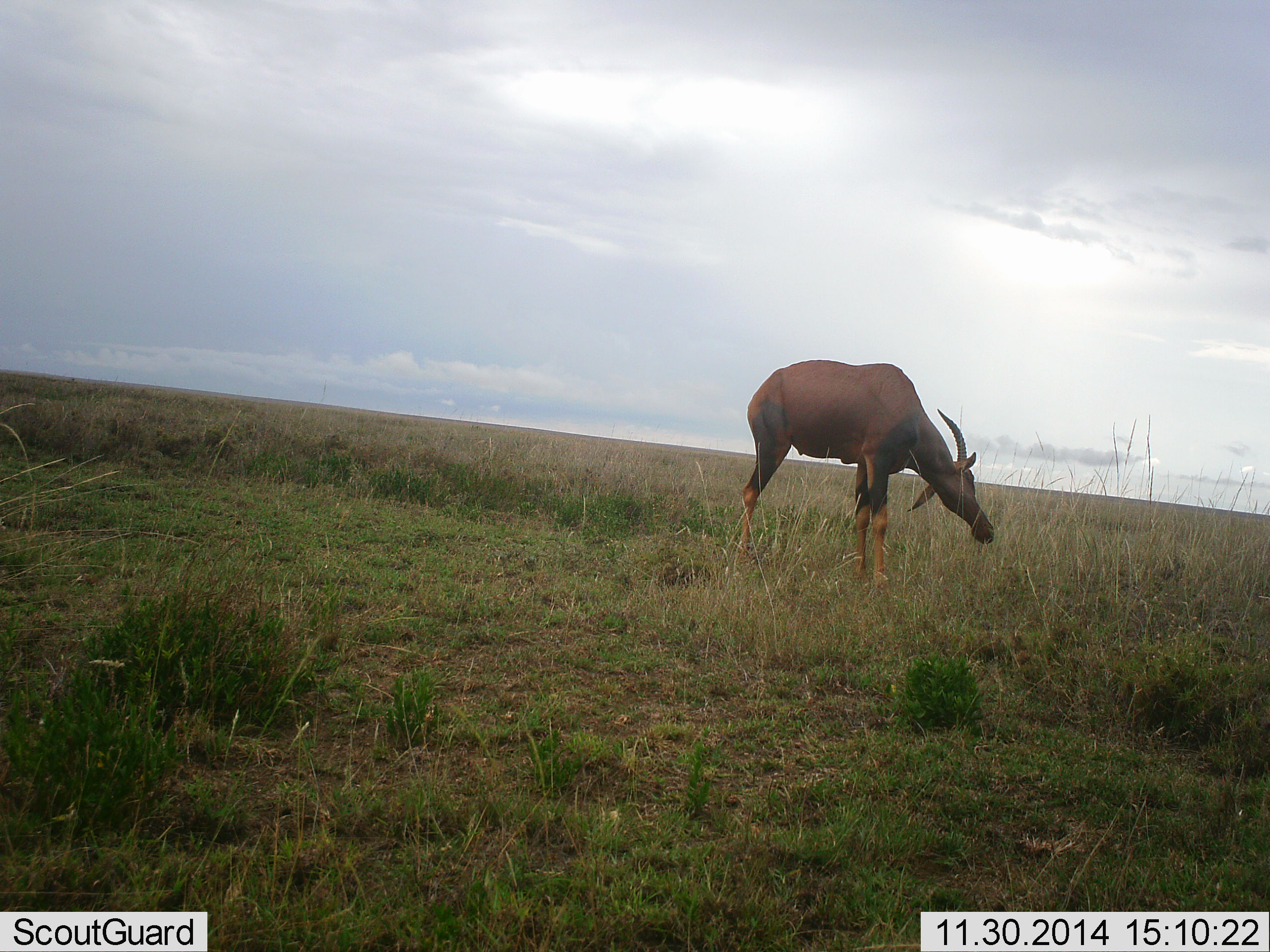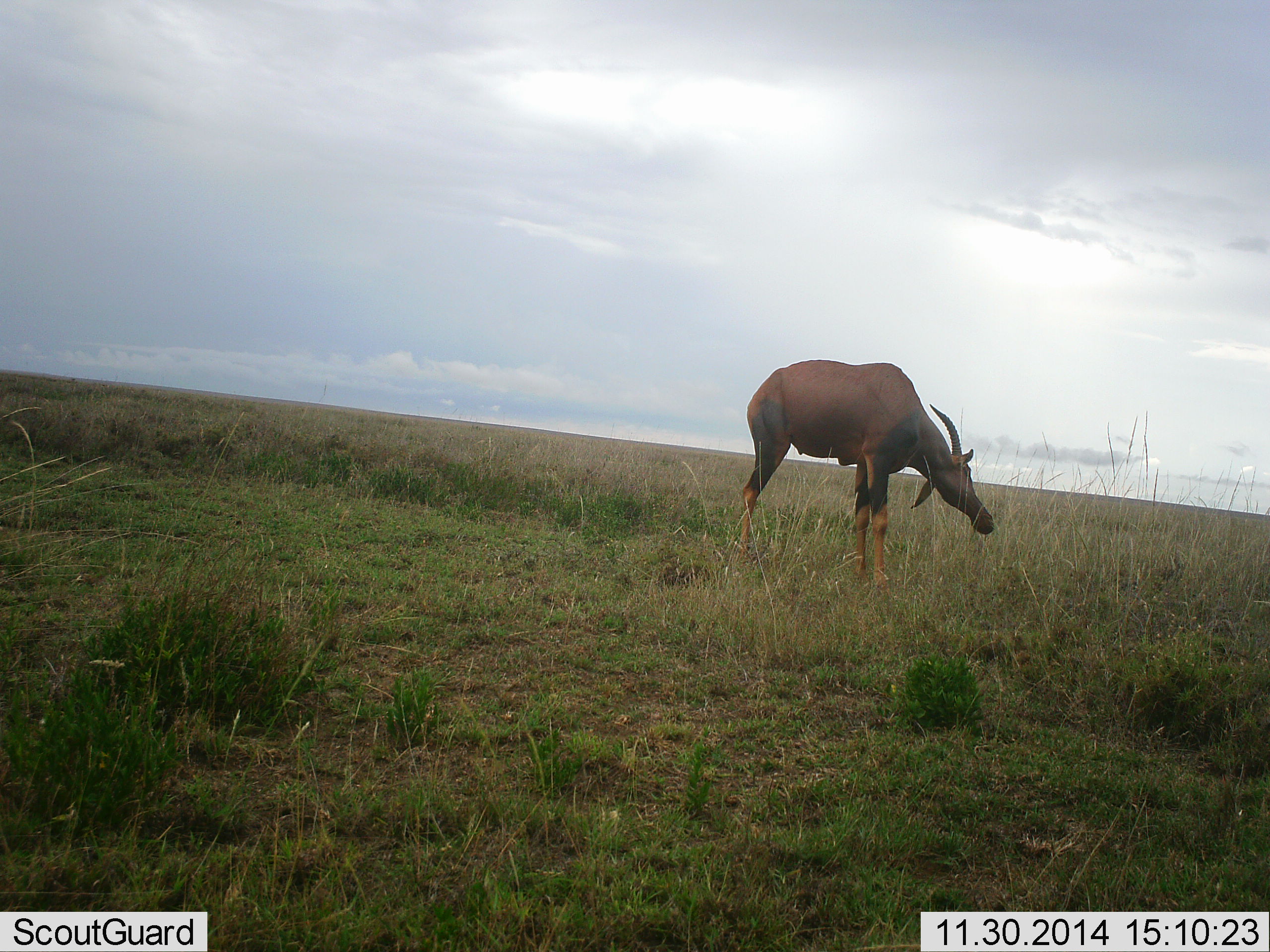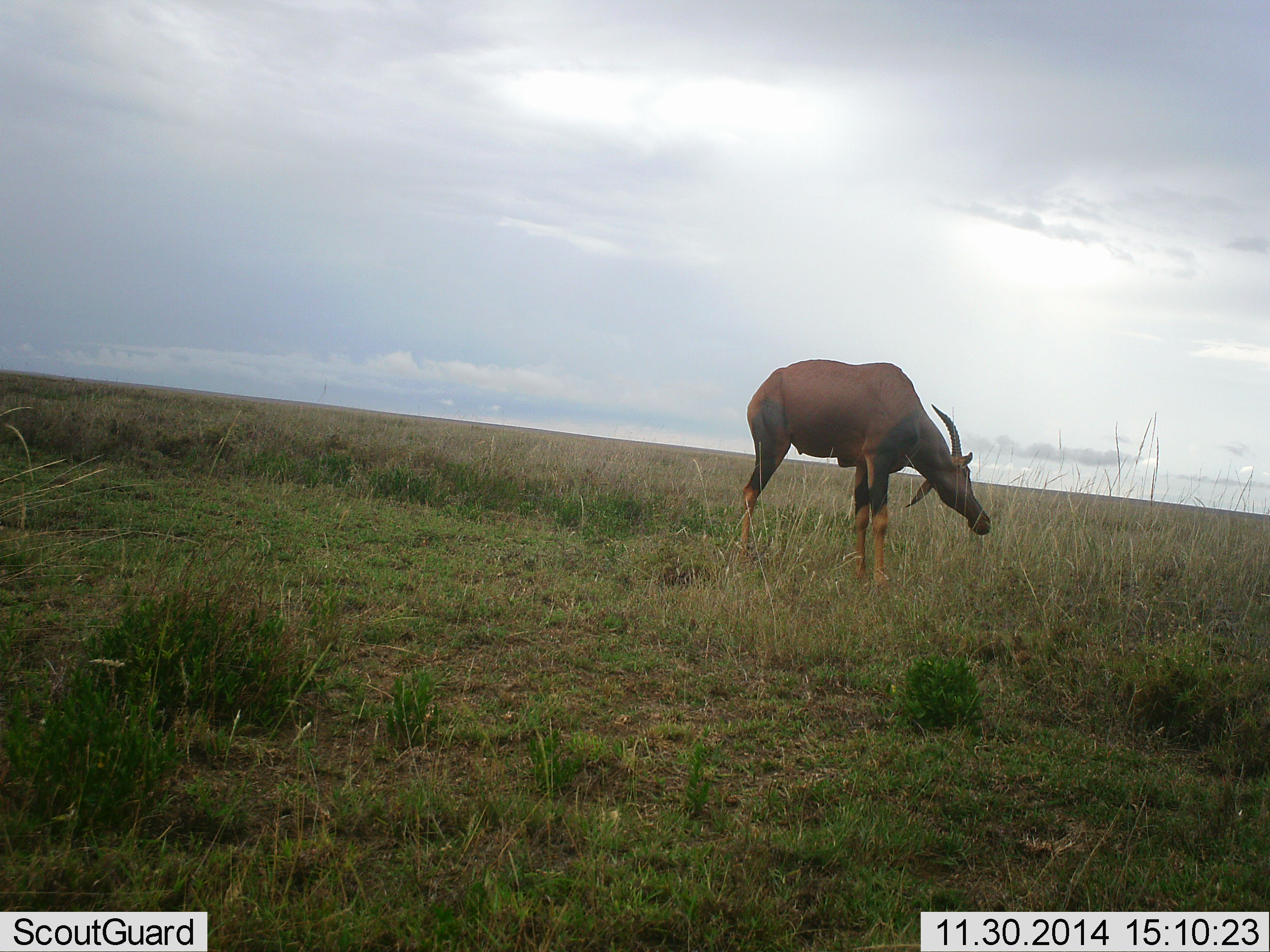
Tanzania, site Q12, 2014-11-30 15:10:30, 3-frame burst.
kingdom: Animalia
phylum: Chordata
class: Mammalia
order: Artiodactyla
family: Bovidae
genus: Damaliscus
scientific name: Damaliscus lunatus jimela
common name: topi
Topi (Damaliscus lunatus jimela), count 1. Behavior (volunteer vote fractions): standing 70%, resting 0%, moving 0%, interacting 0%. Young present (vote fraction): 0%. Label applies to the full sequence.